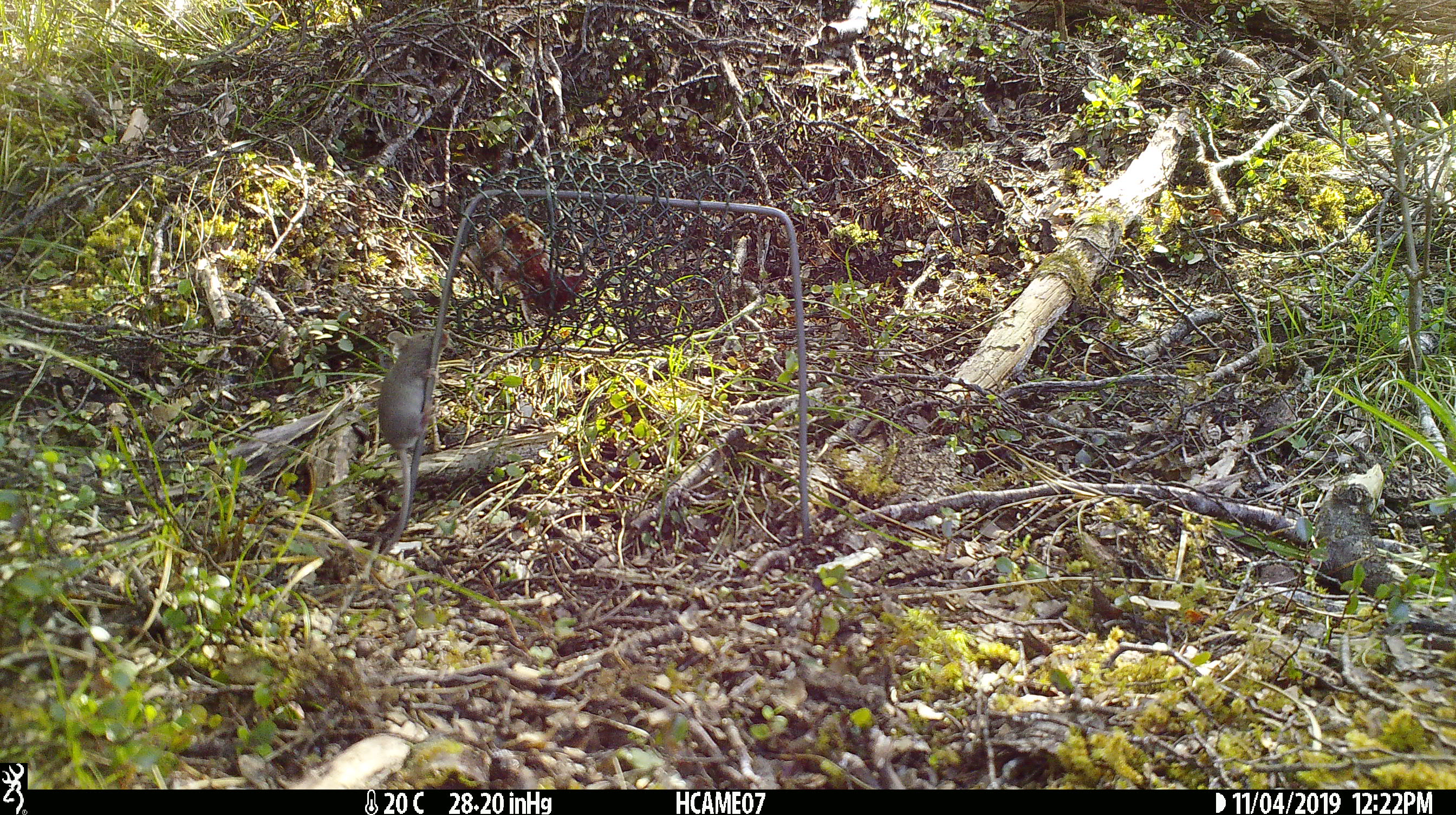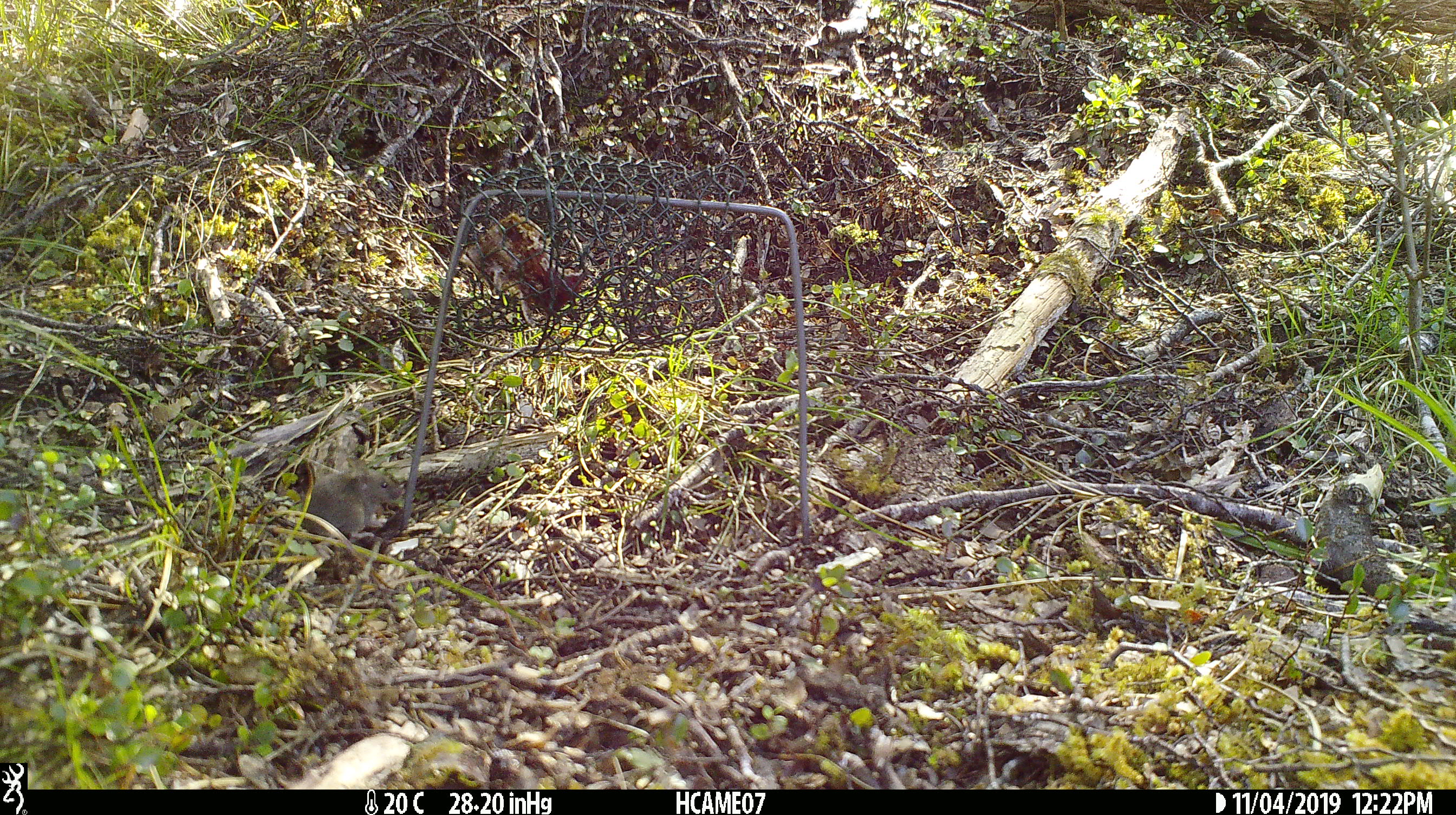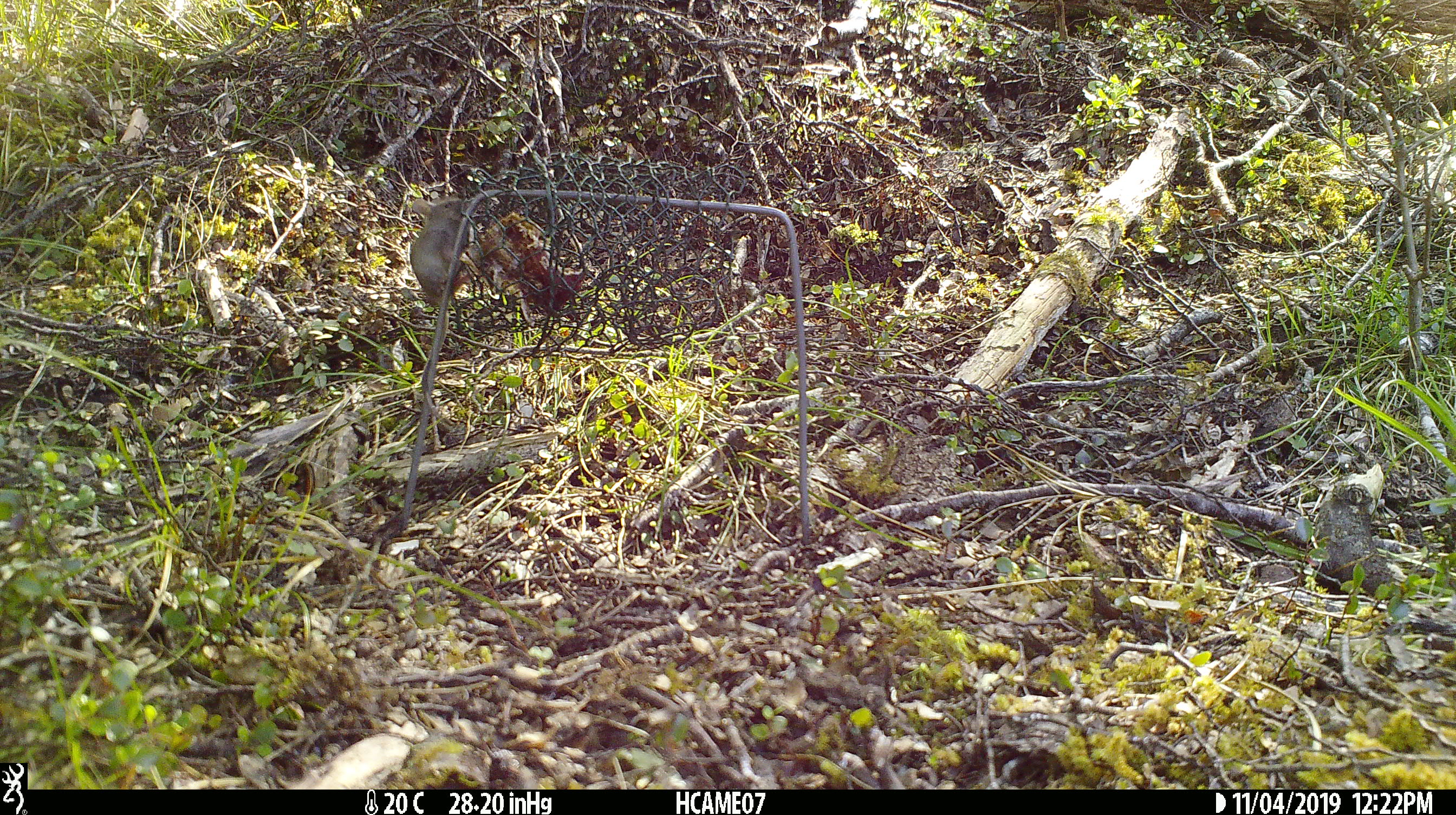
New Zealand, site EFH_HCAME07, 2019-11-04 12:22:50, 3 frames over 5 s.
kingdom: Animalia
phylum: Chordata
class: Mammalia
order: Rodentia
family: Muridae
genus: Mus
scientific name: Mus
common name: mouse